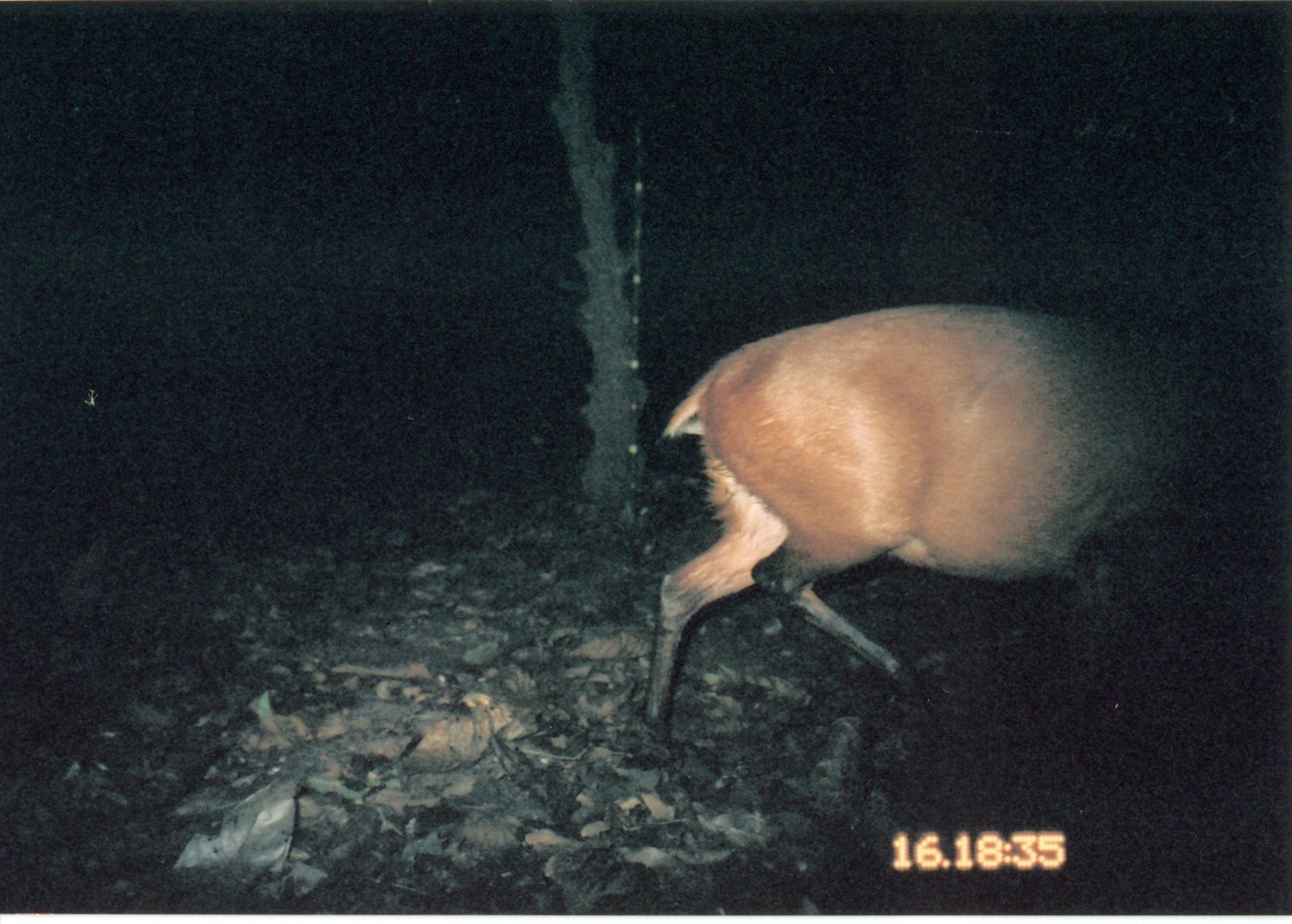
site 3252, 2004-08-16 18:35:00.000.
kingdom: Animalia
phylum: Chordata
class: Mammalia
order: Artiodactyla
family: Bovidae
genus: Cephalophus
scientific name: Cephalophus harveyi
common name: harvey's duiker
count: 1